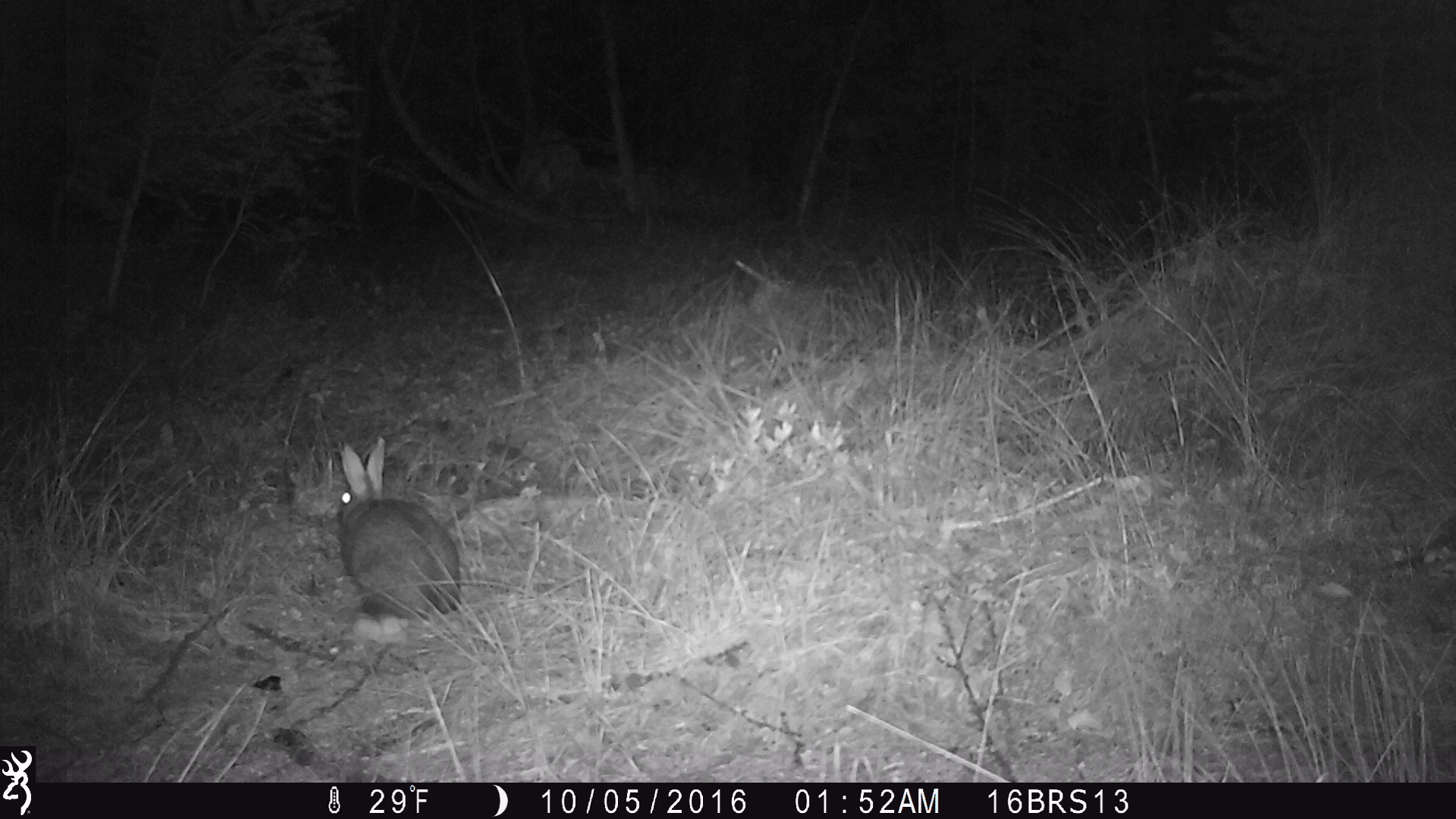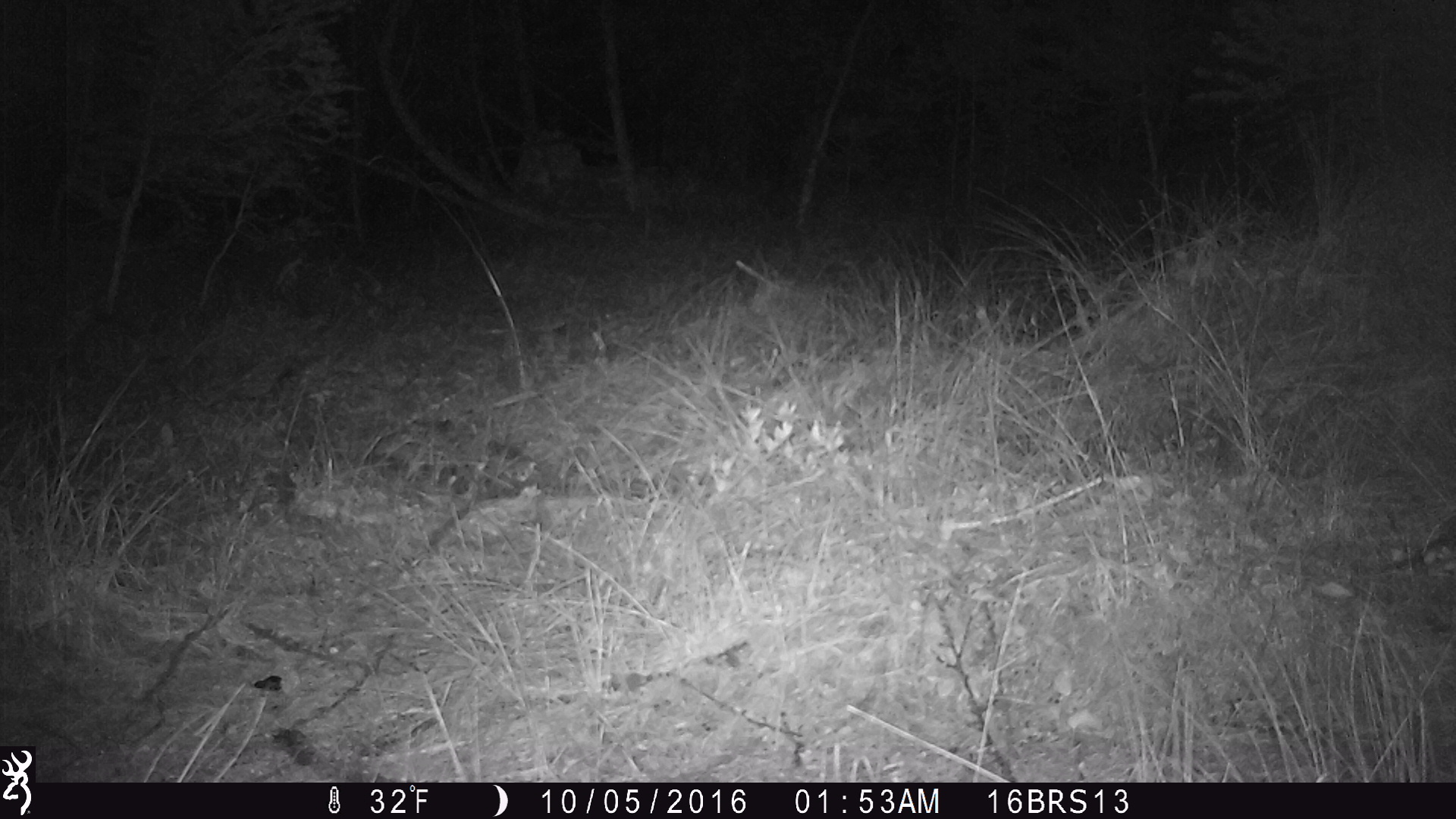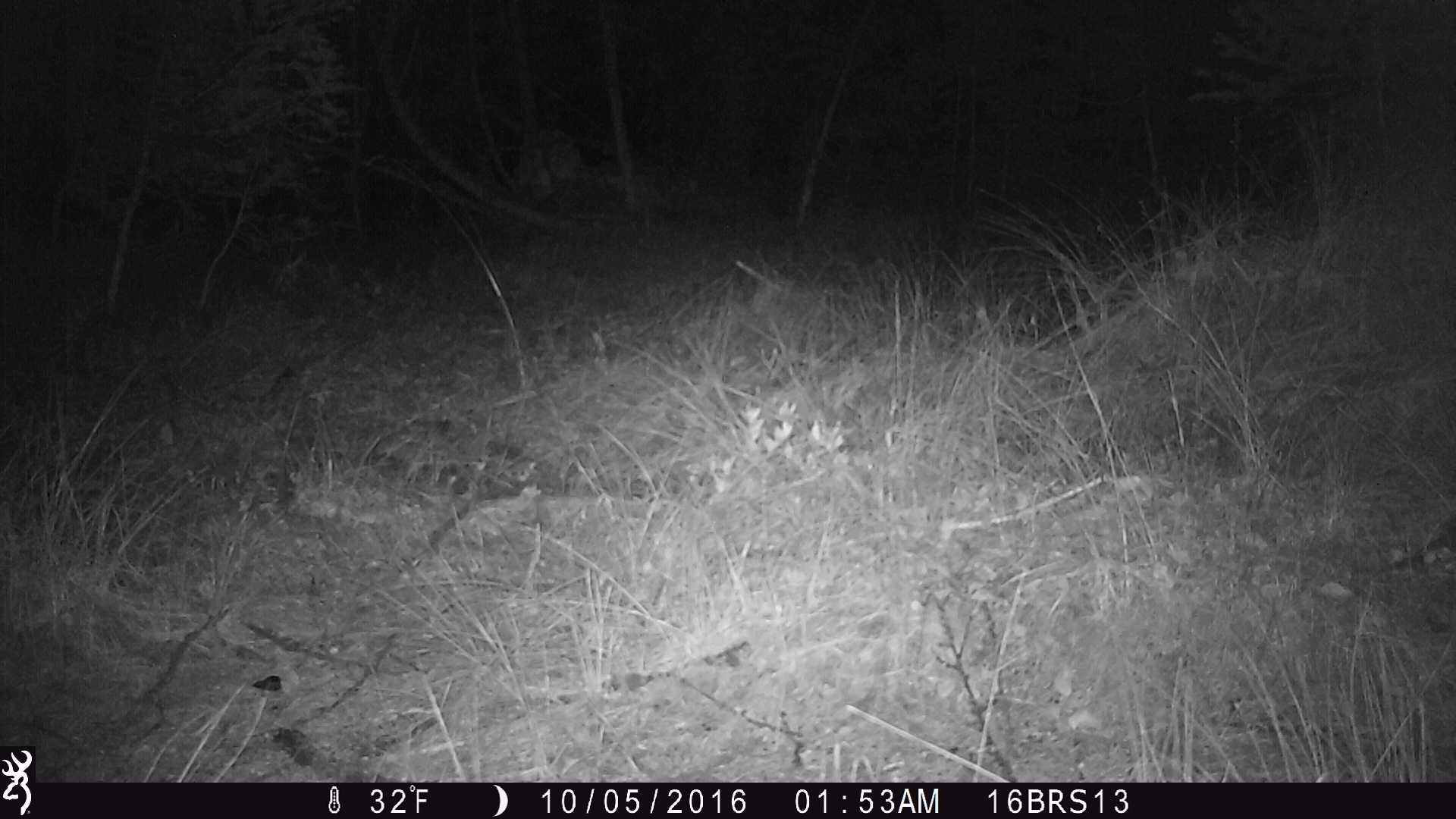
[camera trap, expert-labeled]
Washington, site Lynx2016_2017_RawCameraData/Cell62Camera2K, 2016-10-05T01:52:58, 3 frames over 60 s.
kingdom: Animalia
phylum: Chordata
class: Mammalia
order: Lagomorpha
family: Leporidae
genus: Lepus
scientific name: Lepus americanus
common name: snowshoe hare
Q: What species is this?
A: Lepus americanus (snowshoe hare).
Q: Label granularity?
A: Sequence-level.